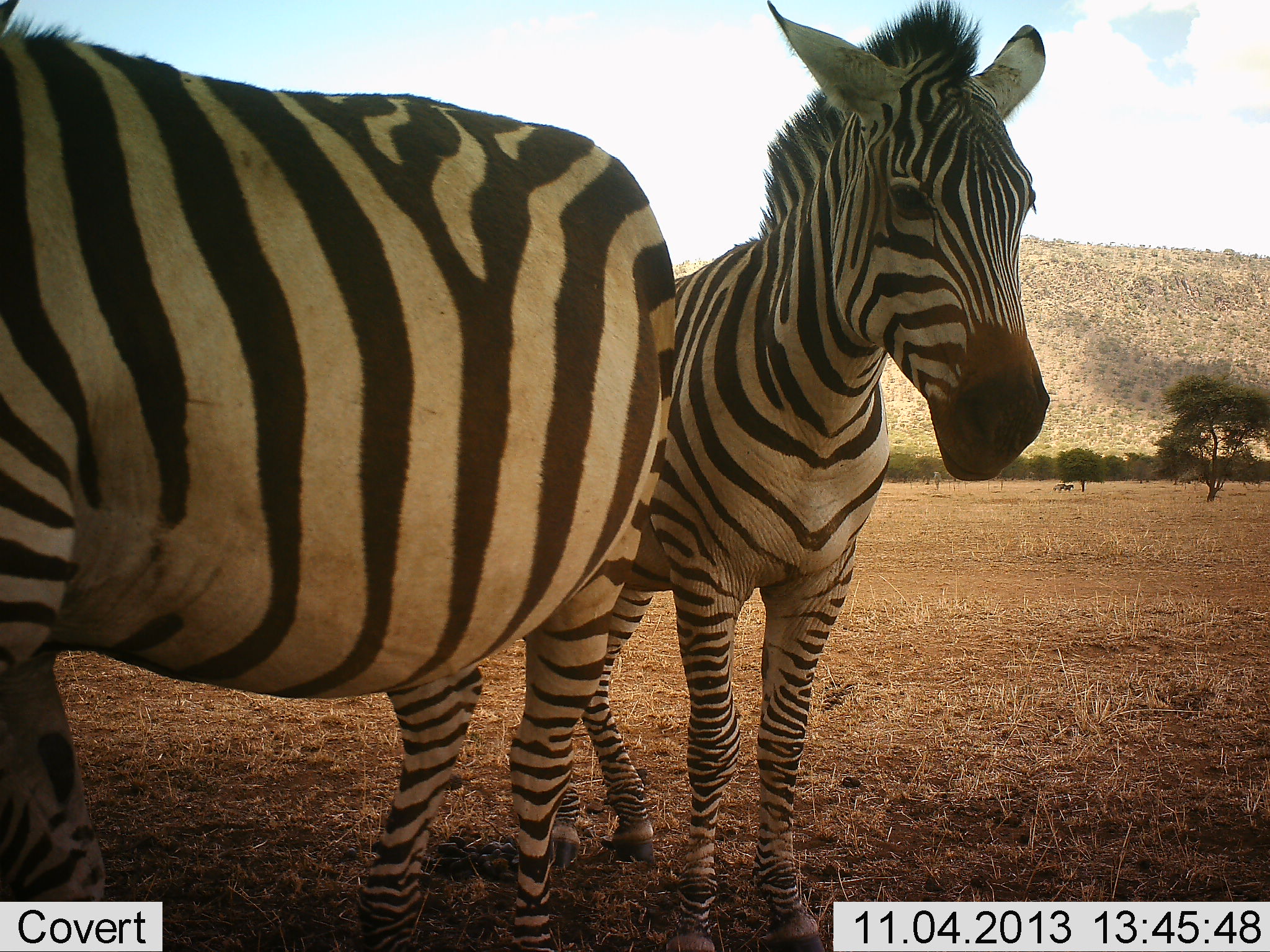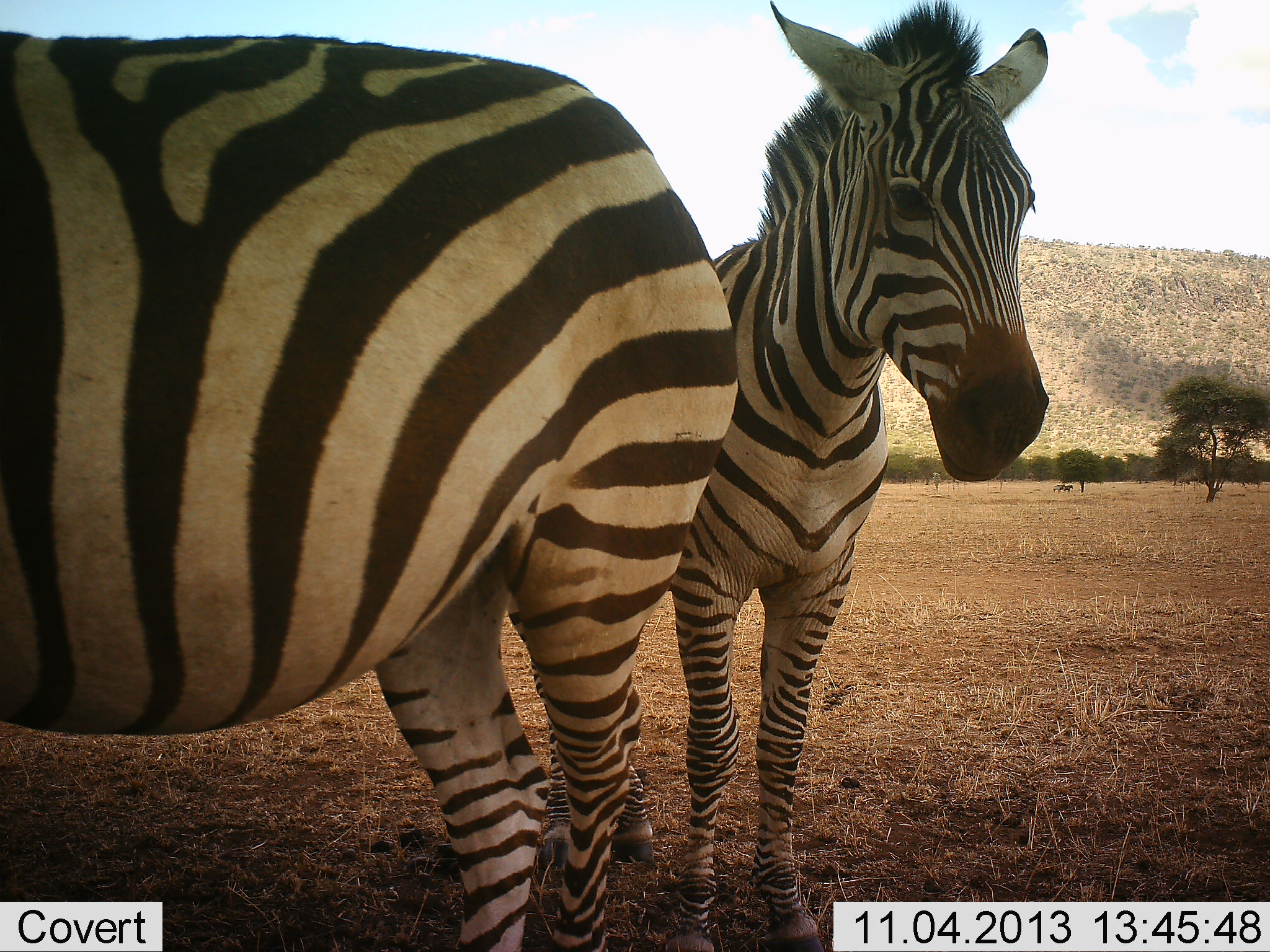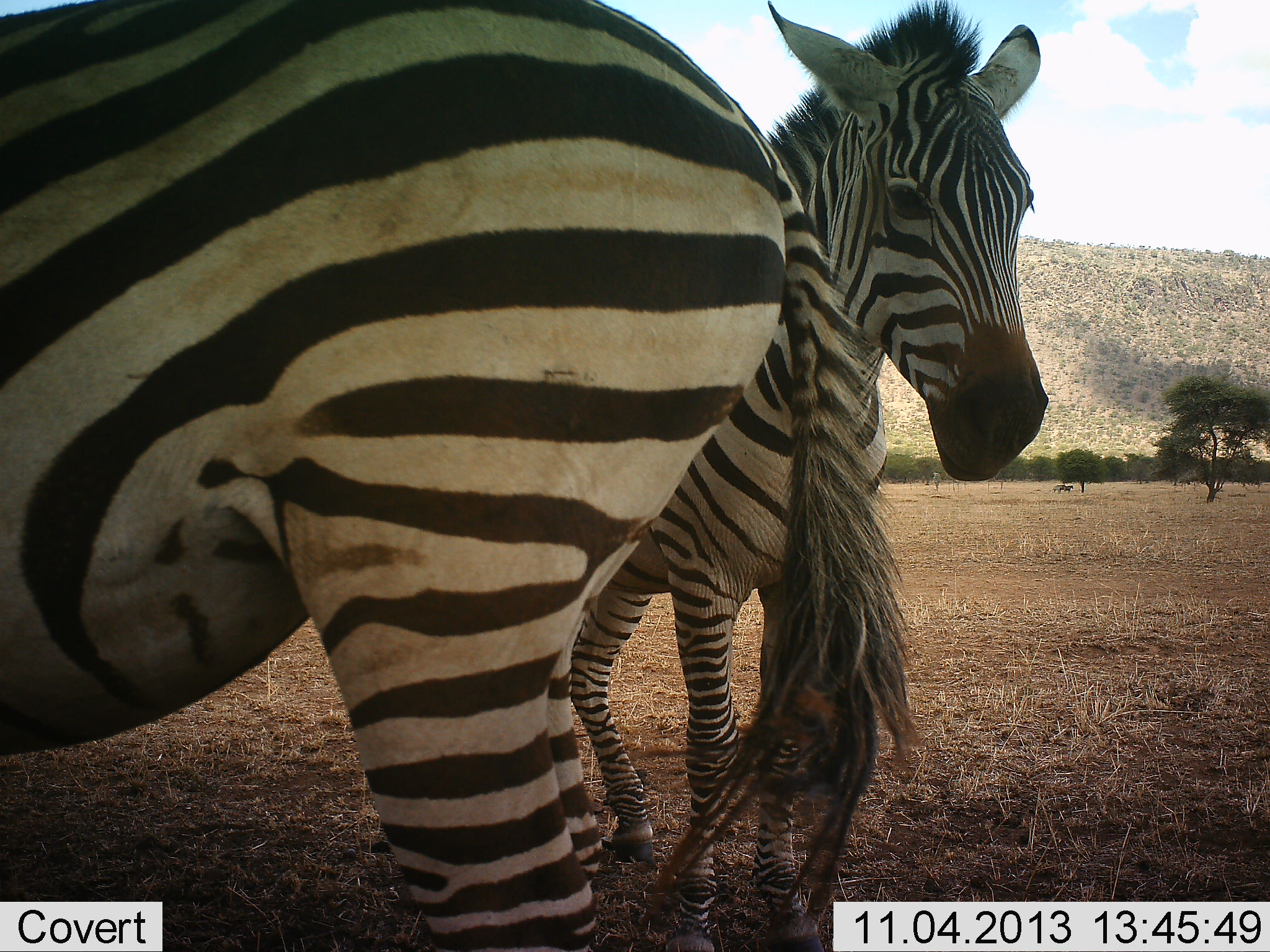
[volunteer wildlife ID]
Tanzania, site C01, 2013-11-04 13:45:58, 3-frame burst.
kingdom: Animalia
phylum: Chordata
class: Mammalia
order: Perissodactyla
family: Equidae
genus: Equus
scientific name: Equus quagga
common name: plains zebra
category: zebra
Zebra (plains zebra) (Equus quagga), count 2. Behavior (volunteer vote fractions): standing 100%, resting 0%, moving 20%, interacting 0%. Young present (vote fraction): 0%. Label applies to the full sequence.